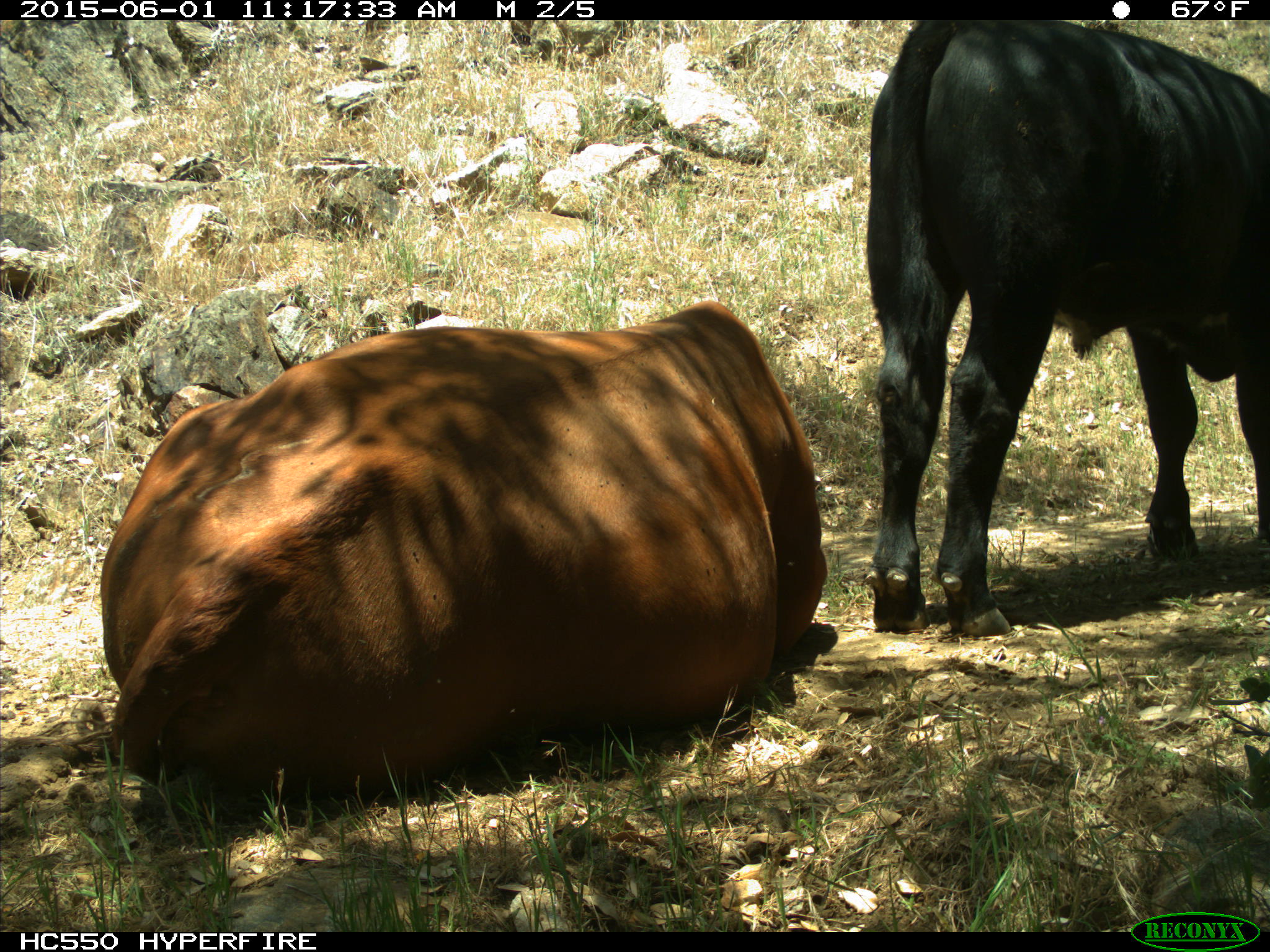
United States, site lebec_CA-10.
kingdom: Animalia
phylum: Chordata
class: Mammalia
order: Artiodactyla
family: Bovidae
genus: Bos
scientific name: Bos taurus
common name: domestic cow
Bos taurus (domestic cow).